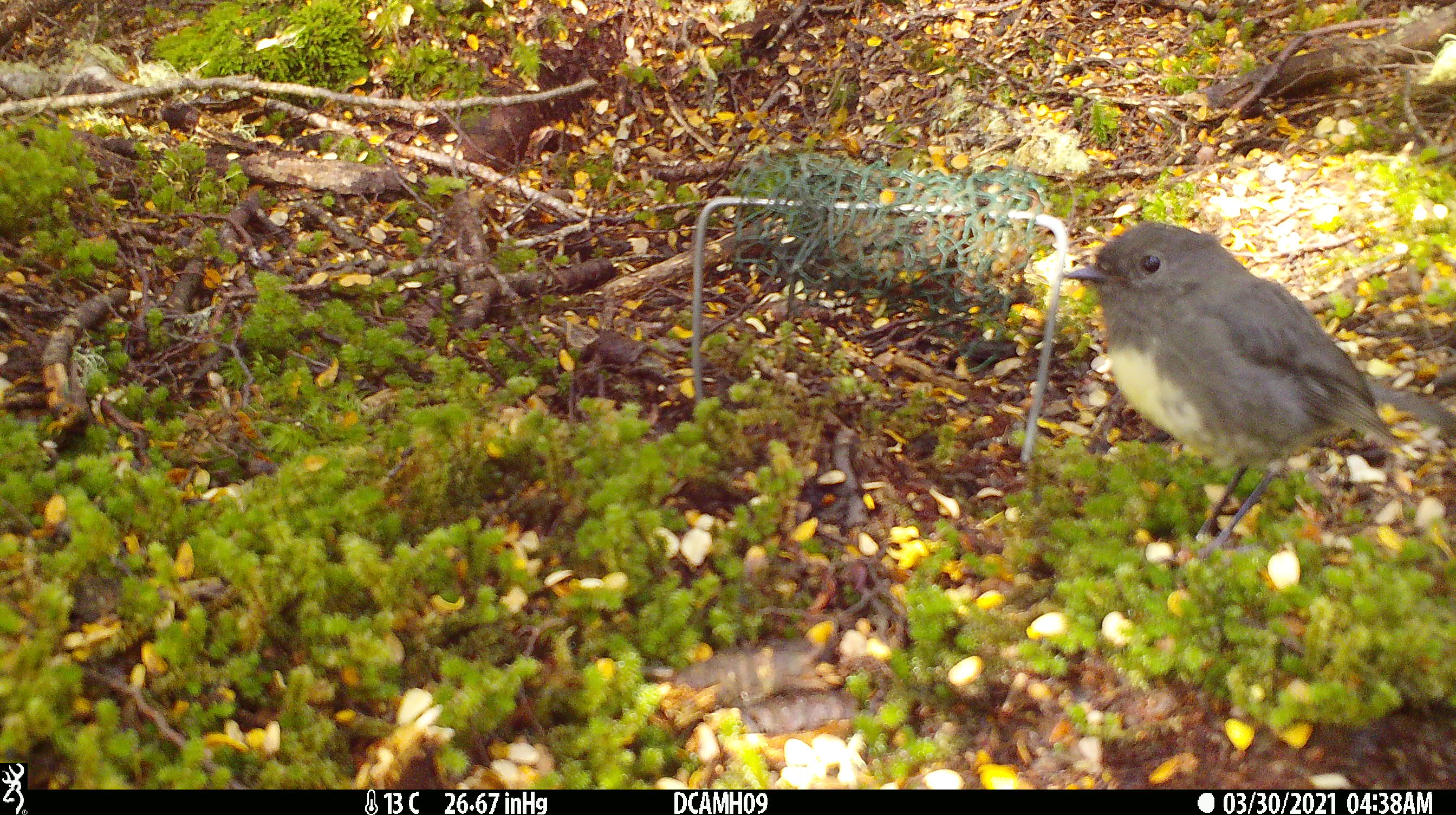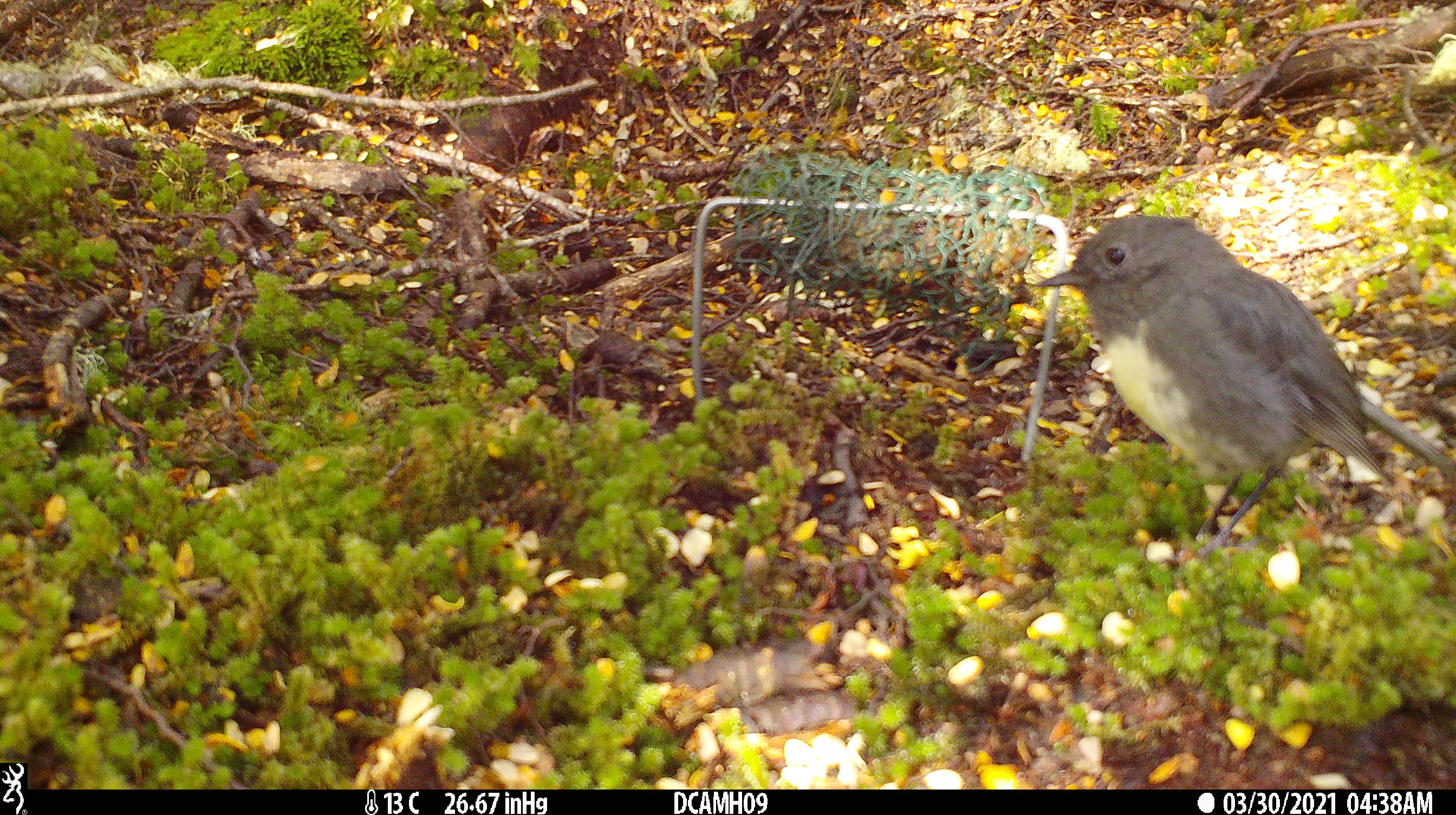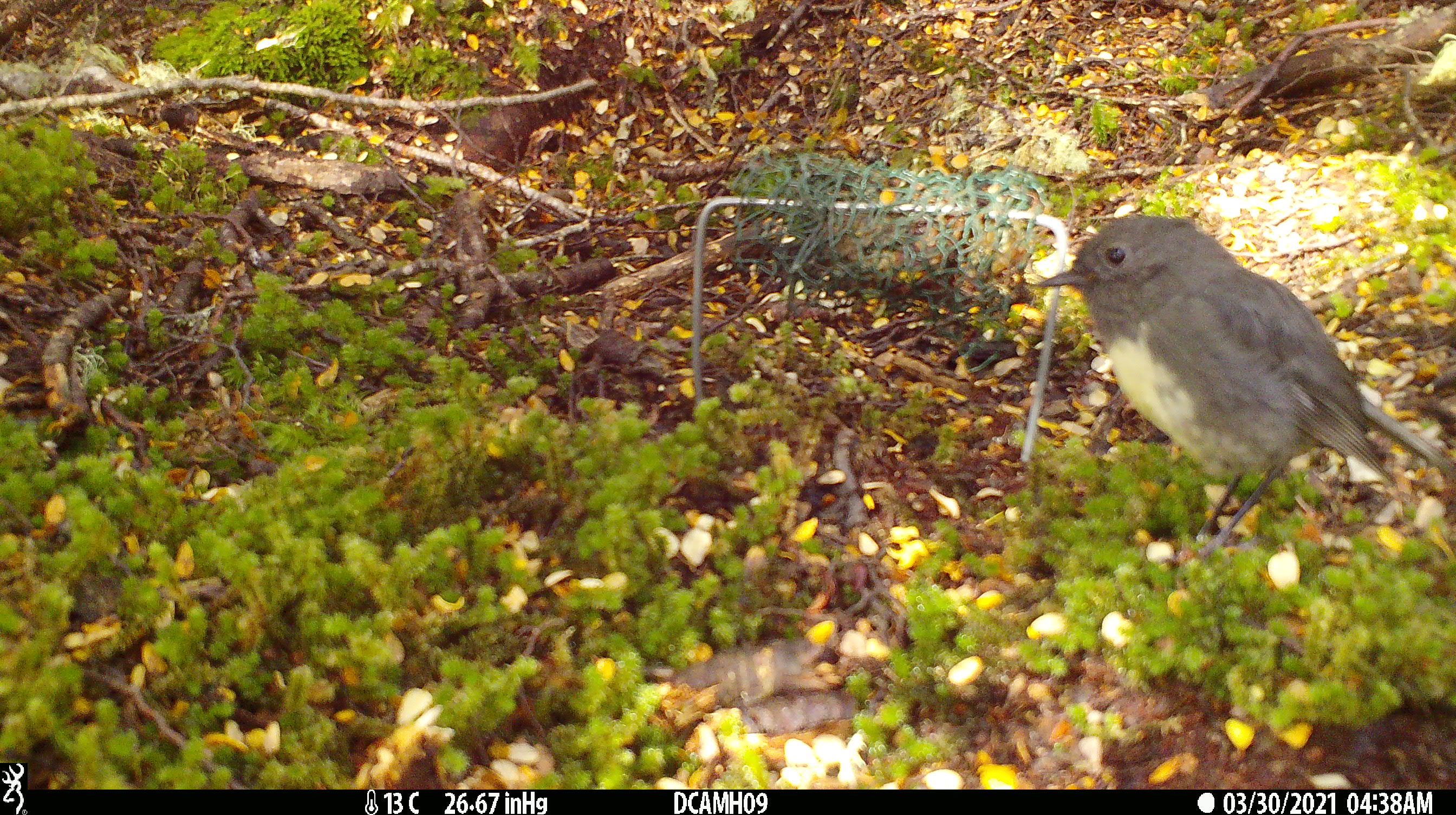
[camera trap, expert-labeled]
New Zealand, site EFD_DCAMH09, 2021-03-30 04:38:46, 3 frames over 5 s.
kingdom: Animalia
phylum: Chordata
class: Aves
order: Passeriformes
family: Petroicidae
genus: Petroica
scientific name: Petroica australis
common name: new zealand robin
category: robin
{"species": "robin (new zealand robin) (Petroica australis)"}